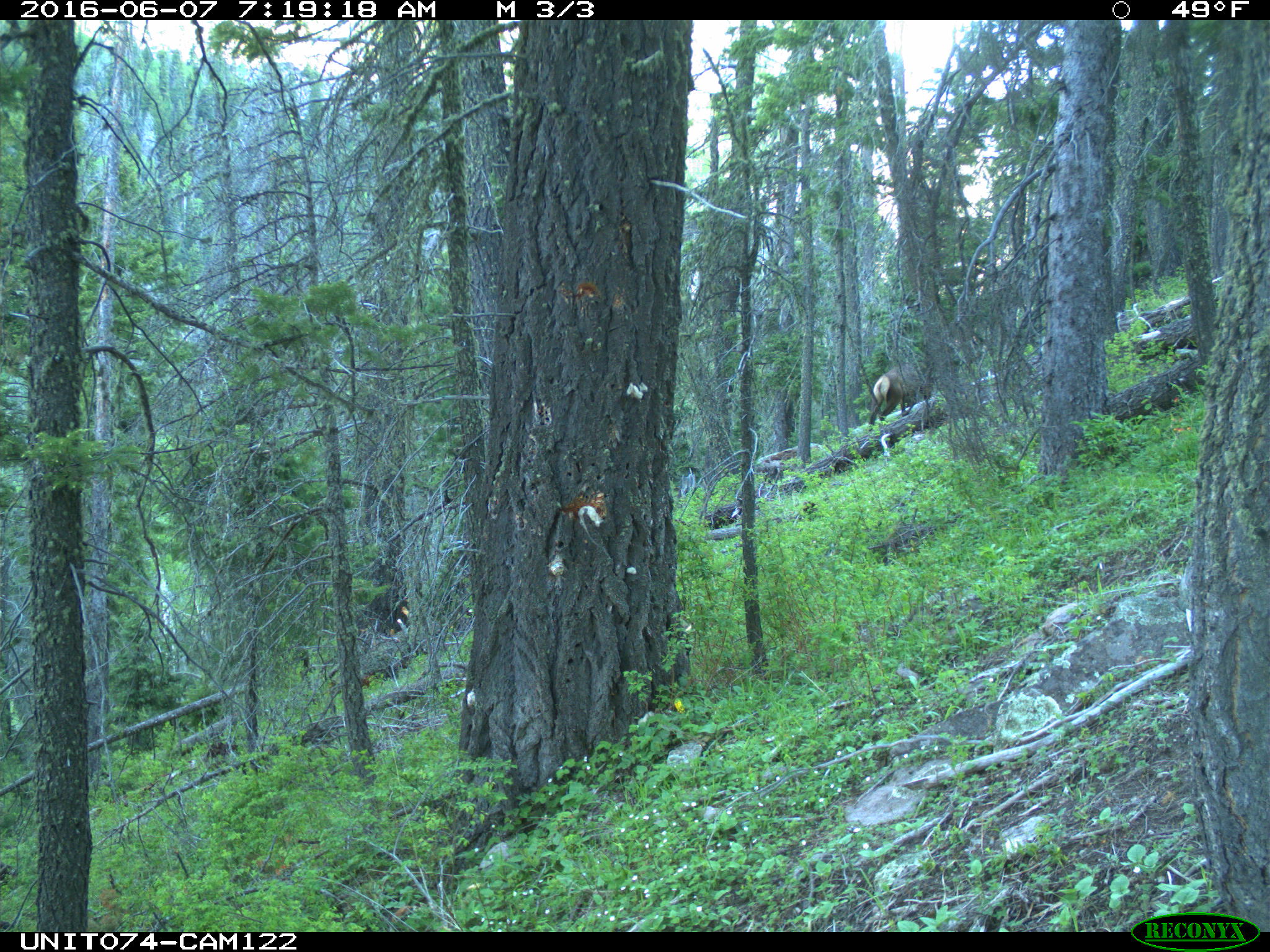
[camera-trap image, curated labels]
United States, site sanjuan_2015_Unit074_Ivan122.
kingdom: Animalia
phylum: Chordata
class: Mammalia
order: Artiodactyla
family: Cervidae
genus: Cervus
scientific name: Cervus elaphus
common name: red deer